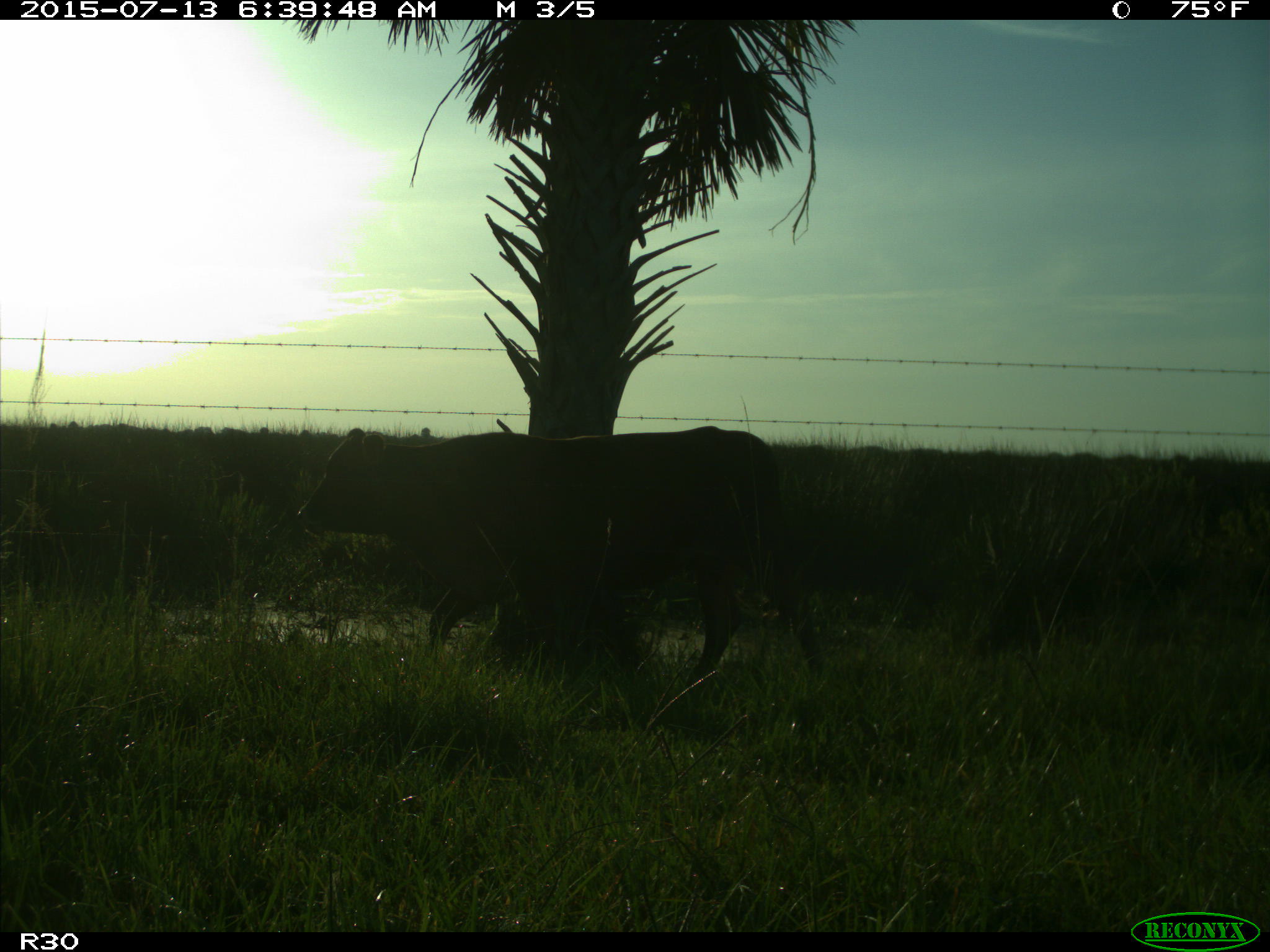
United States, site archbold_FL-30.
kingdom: Animalia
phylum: Chordata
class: Mammalia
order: Artiodactyla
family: Bovidae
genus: Bos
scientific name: Bos taurus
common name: domestic cow